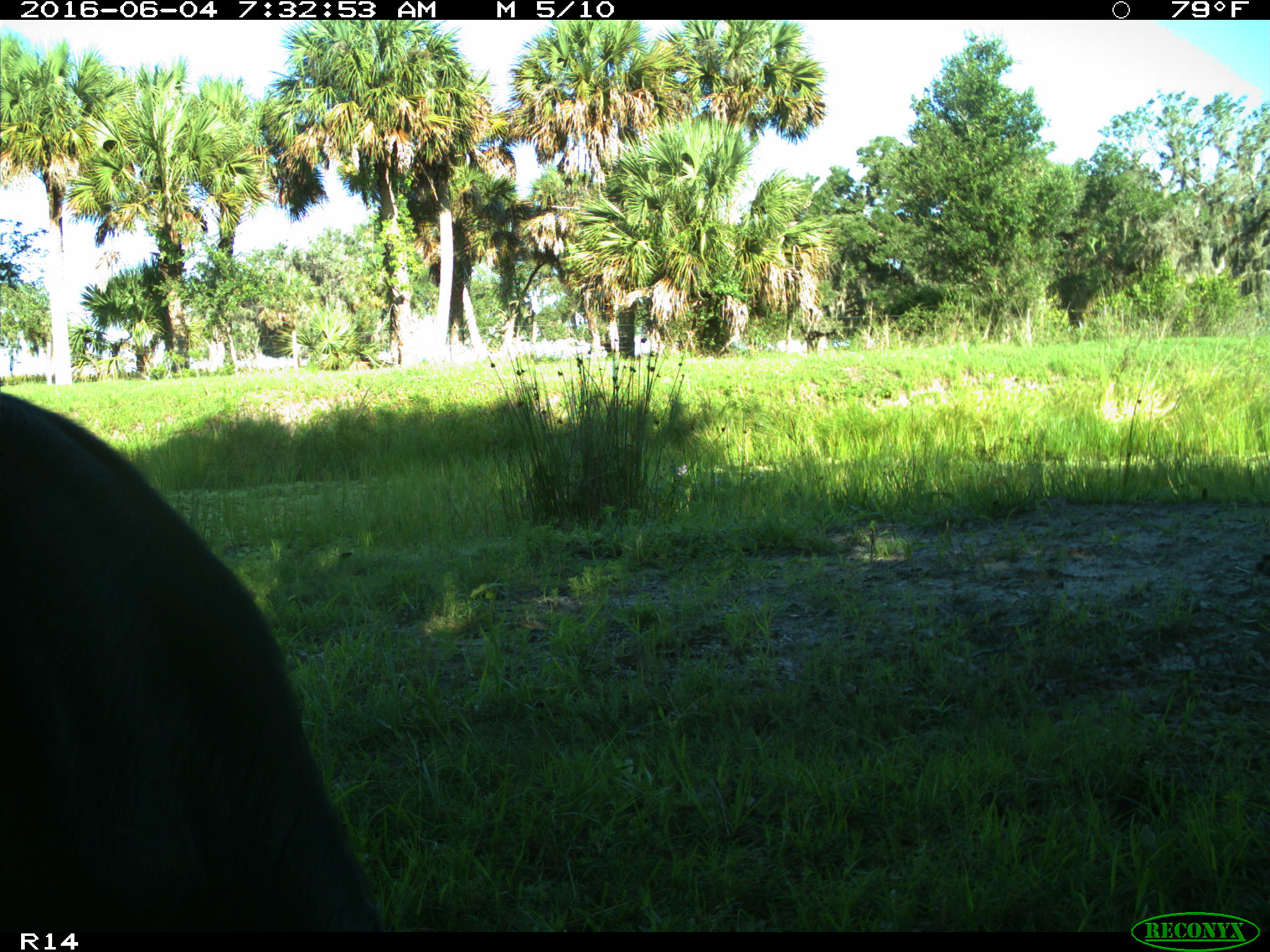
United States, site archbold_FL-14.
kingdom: Animalia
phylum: Chordata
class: Mammalia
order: Artiodactyla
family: Bovidae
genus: Bos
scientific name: Bos taurus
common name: domestic cow